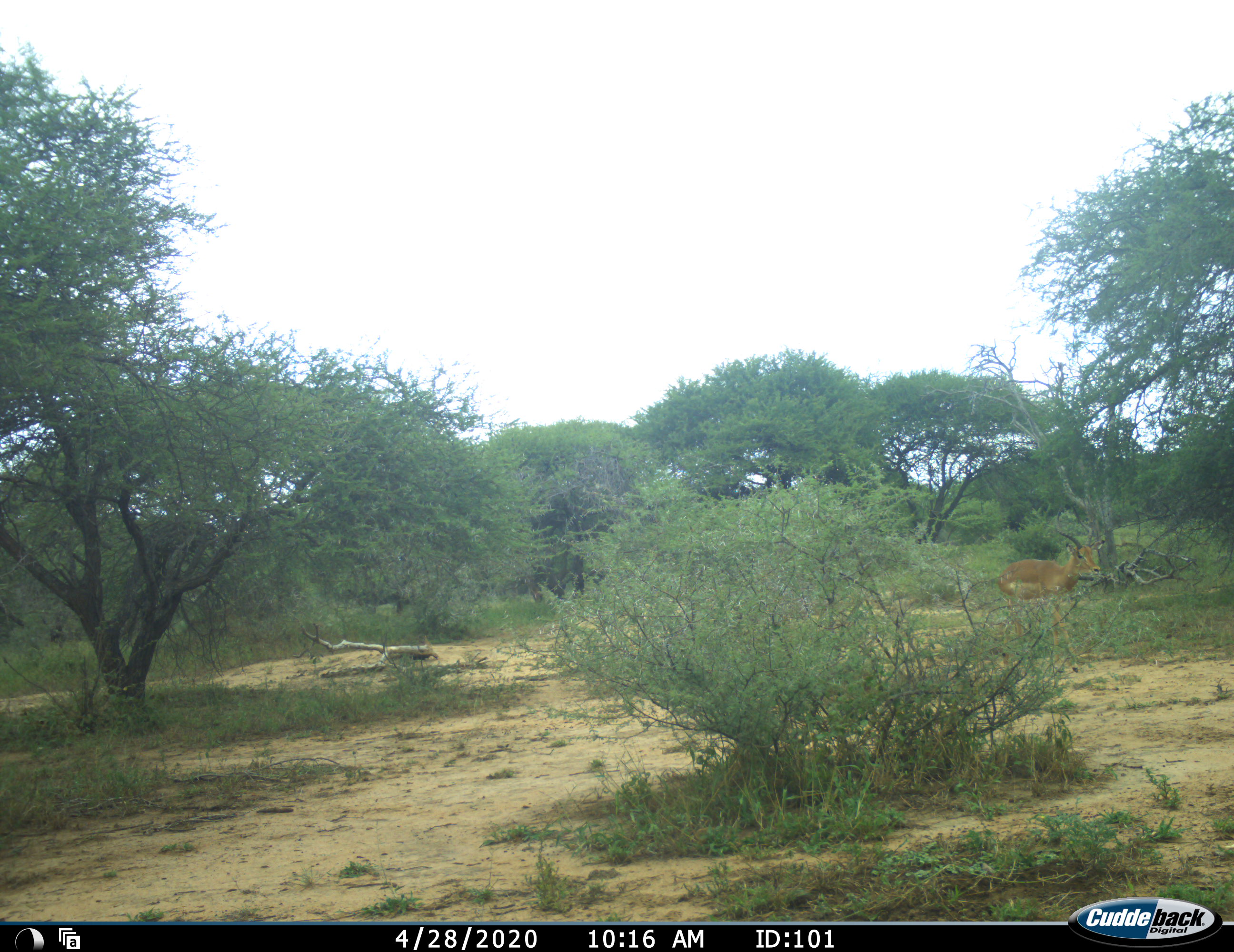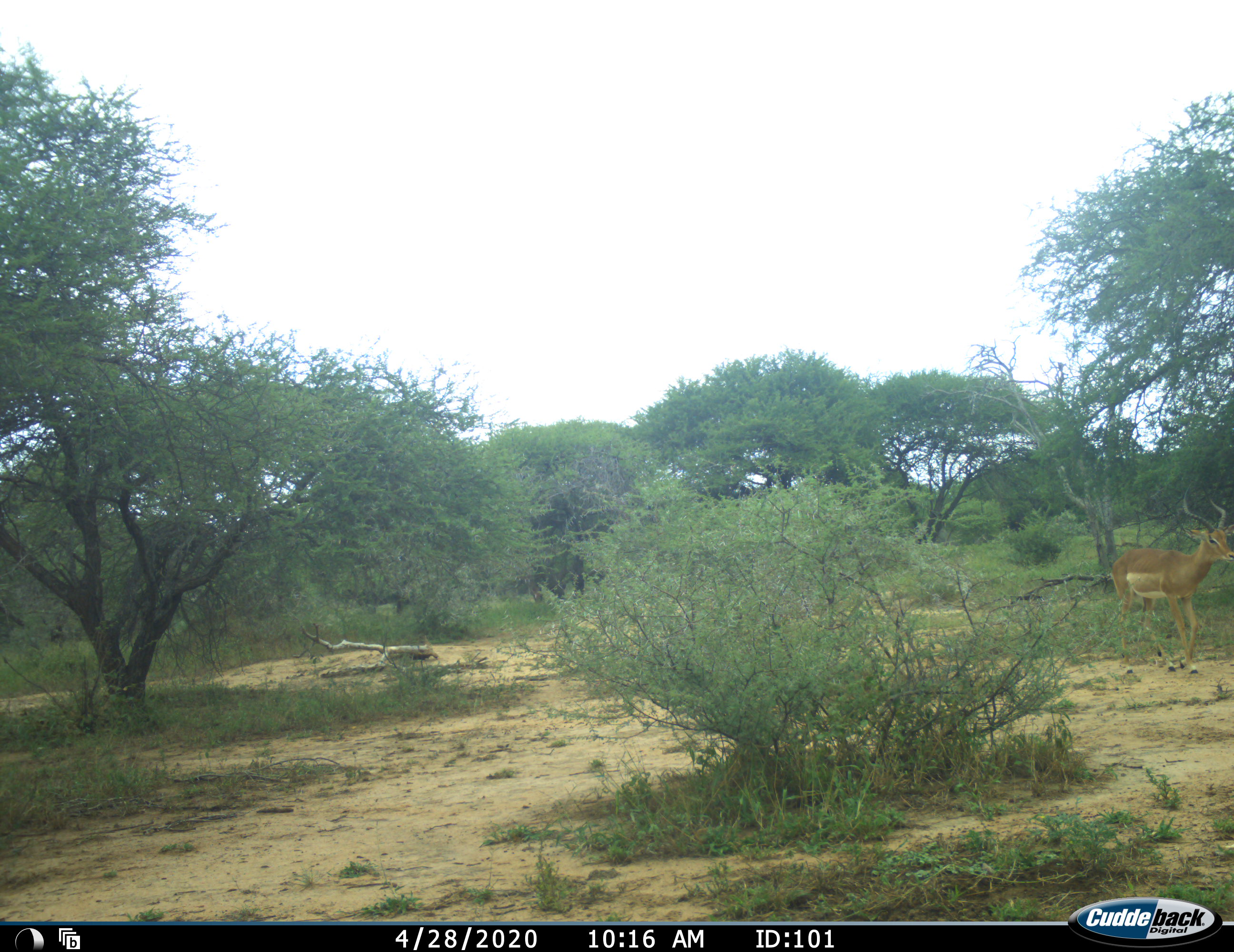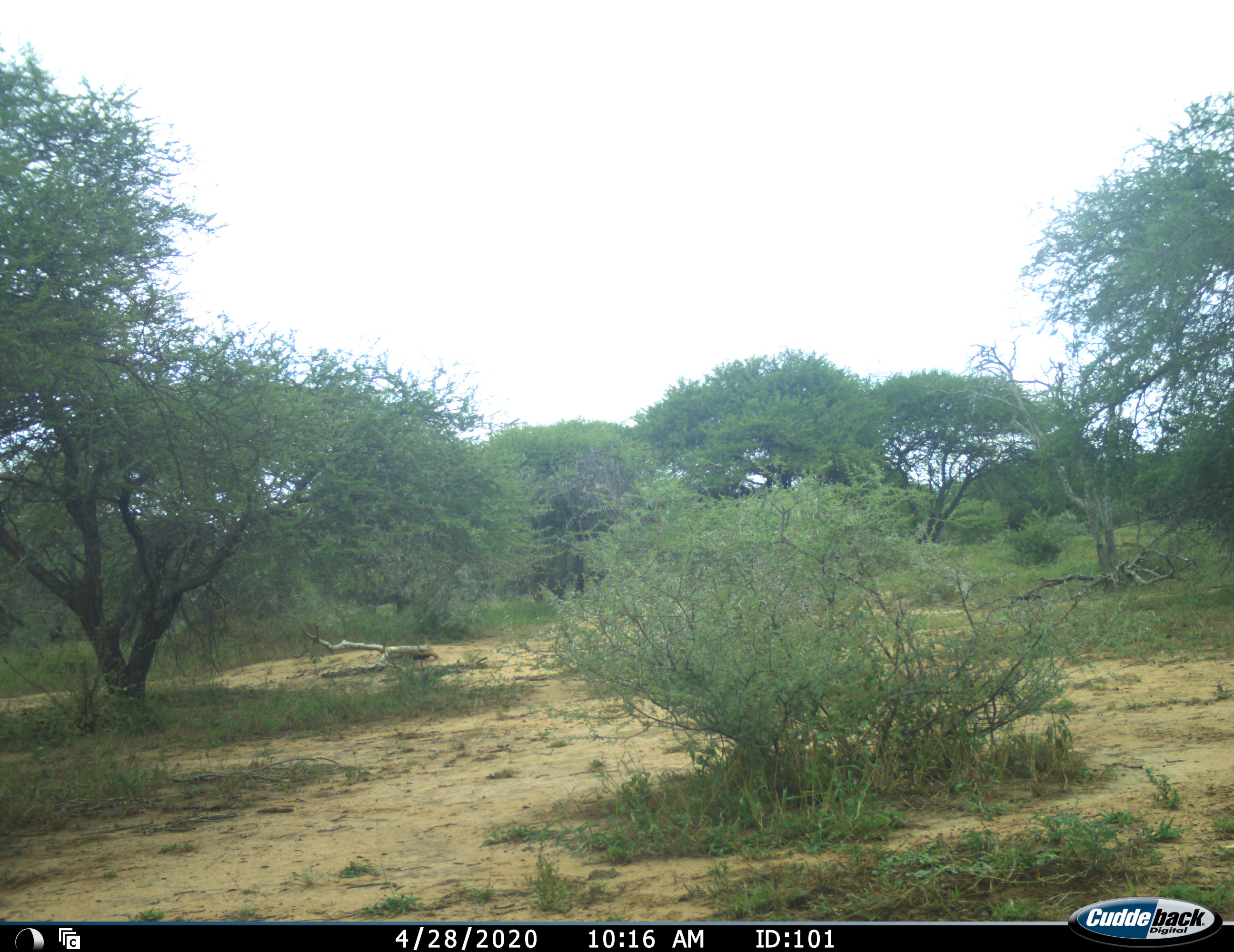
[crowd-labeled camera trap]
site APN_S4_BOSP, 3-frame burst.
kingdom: Animalia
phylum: Chordata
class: Mammalia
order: Artiodactyla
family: Bovidae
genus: Aepyceros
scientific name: Aepyceros melampus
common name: impala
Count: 1.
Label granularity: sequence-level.